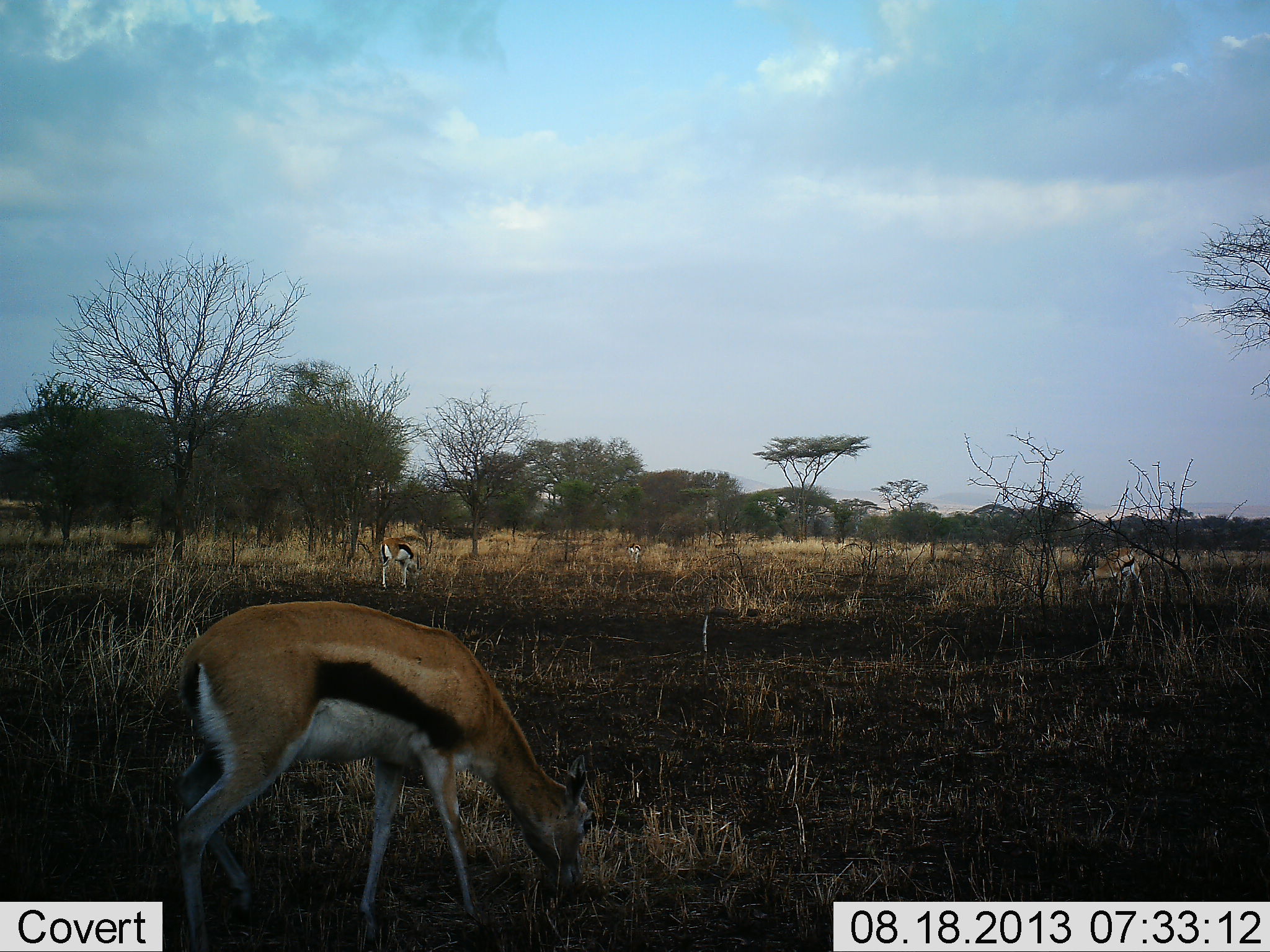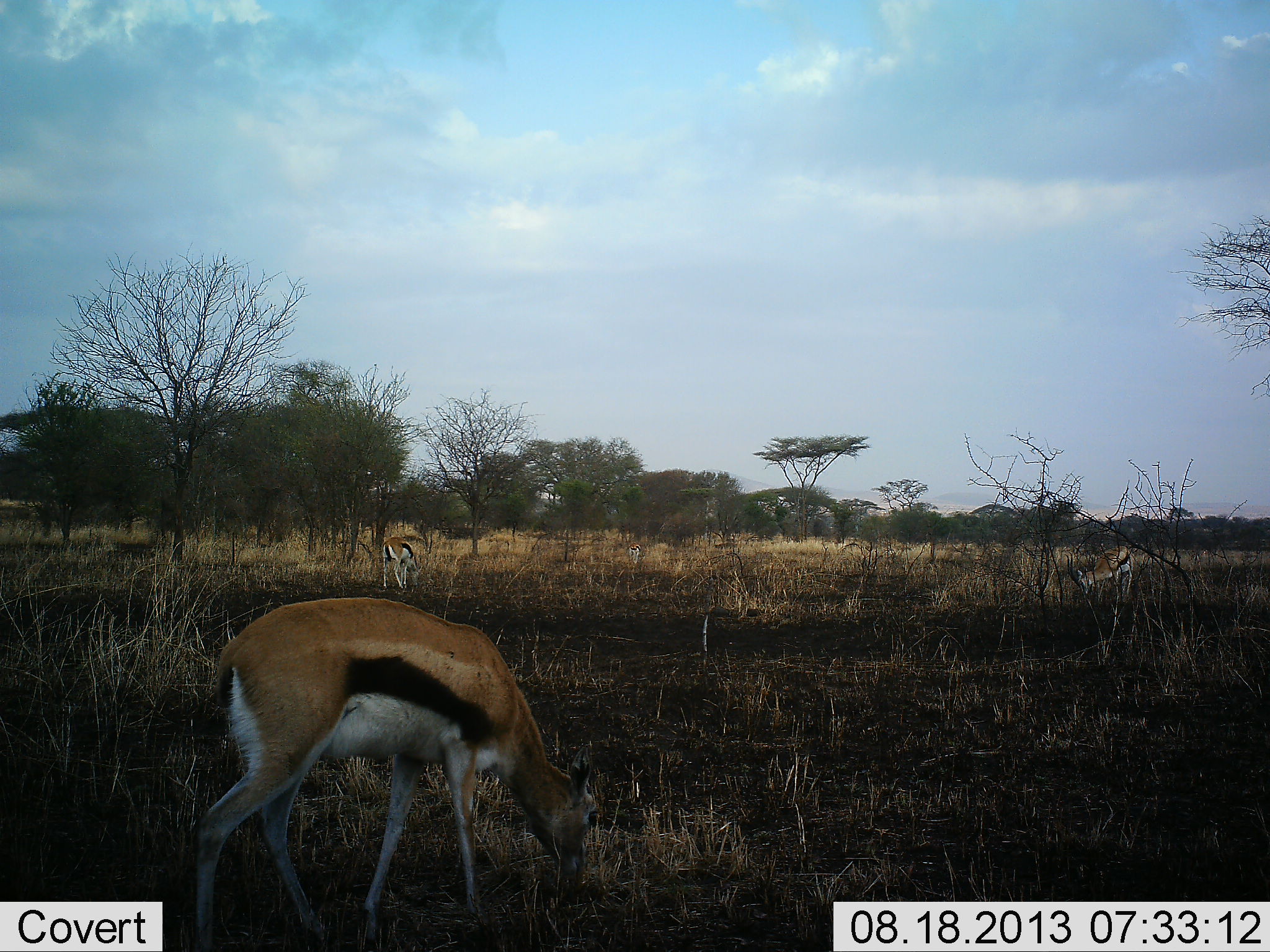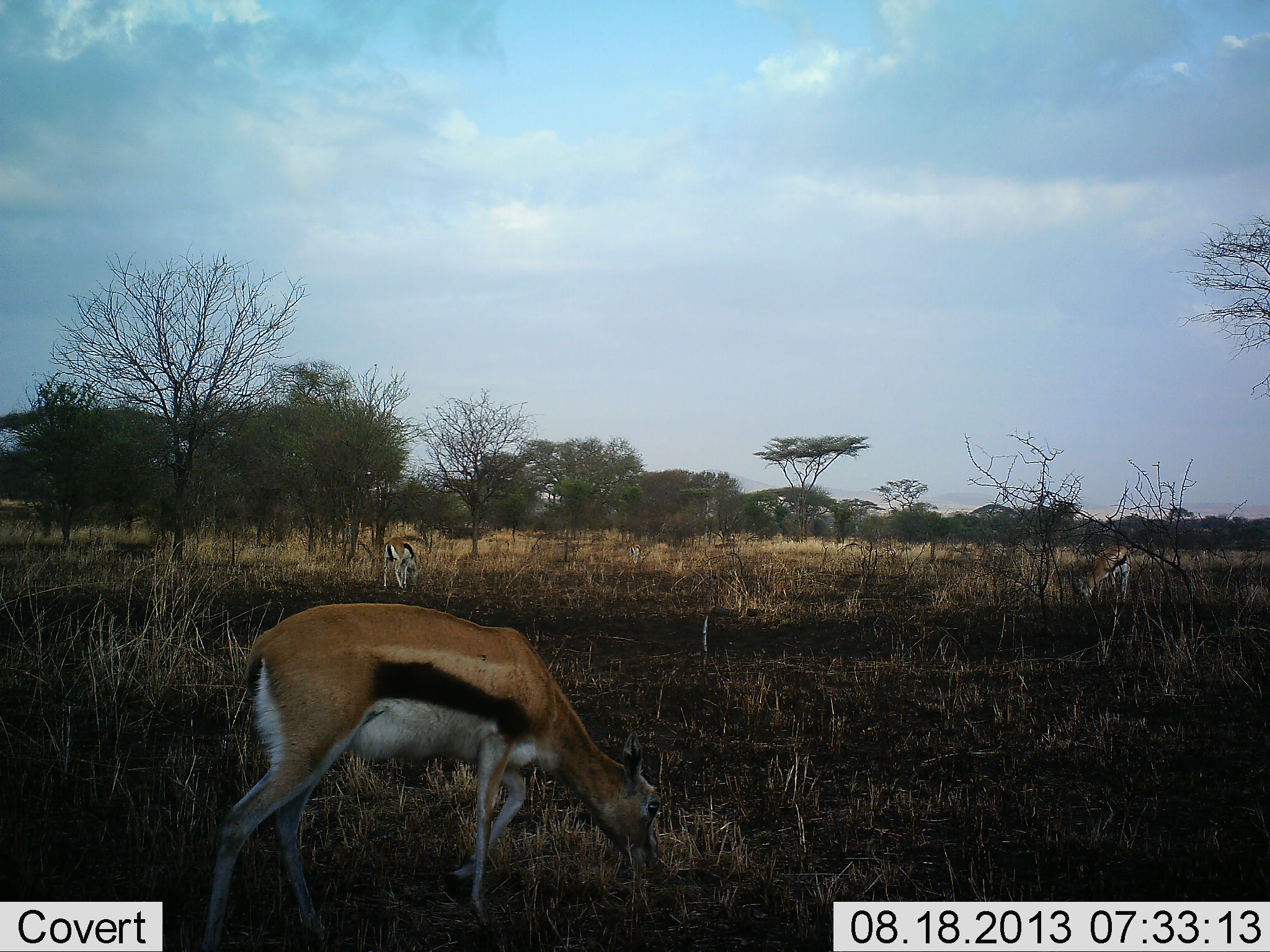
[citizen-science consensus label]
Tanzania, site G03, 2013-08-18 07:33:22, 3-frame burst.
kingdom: Animalia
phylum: Chordata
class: Mammalia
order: Artiodactyla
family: Bovidae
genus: Eudorcas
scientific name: Eudorcas thomsonii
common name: thomson's gazelle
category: gazellethomsons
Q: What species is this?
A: Gazellethomsons (thomson's gazelle) (Eudorcas thomsonii).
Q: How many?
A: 3.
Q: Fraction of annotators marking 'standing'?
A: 10%.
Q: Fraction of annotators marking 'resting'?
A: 0%.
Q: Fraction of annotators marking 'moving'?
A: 0%.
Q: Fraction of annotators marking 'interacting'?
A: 0%.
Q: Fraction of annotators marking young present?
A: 0%.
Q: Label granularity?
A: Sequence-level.